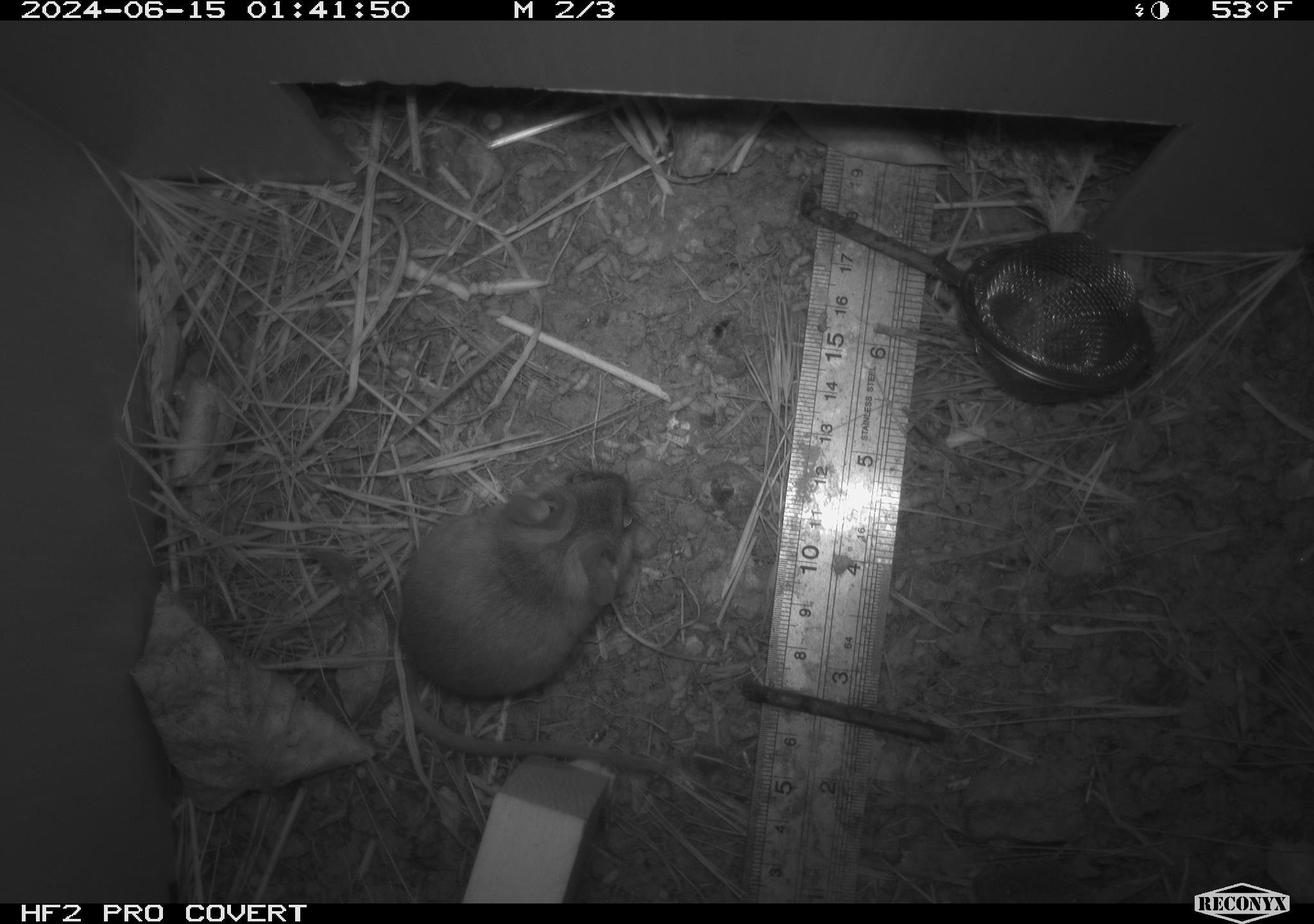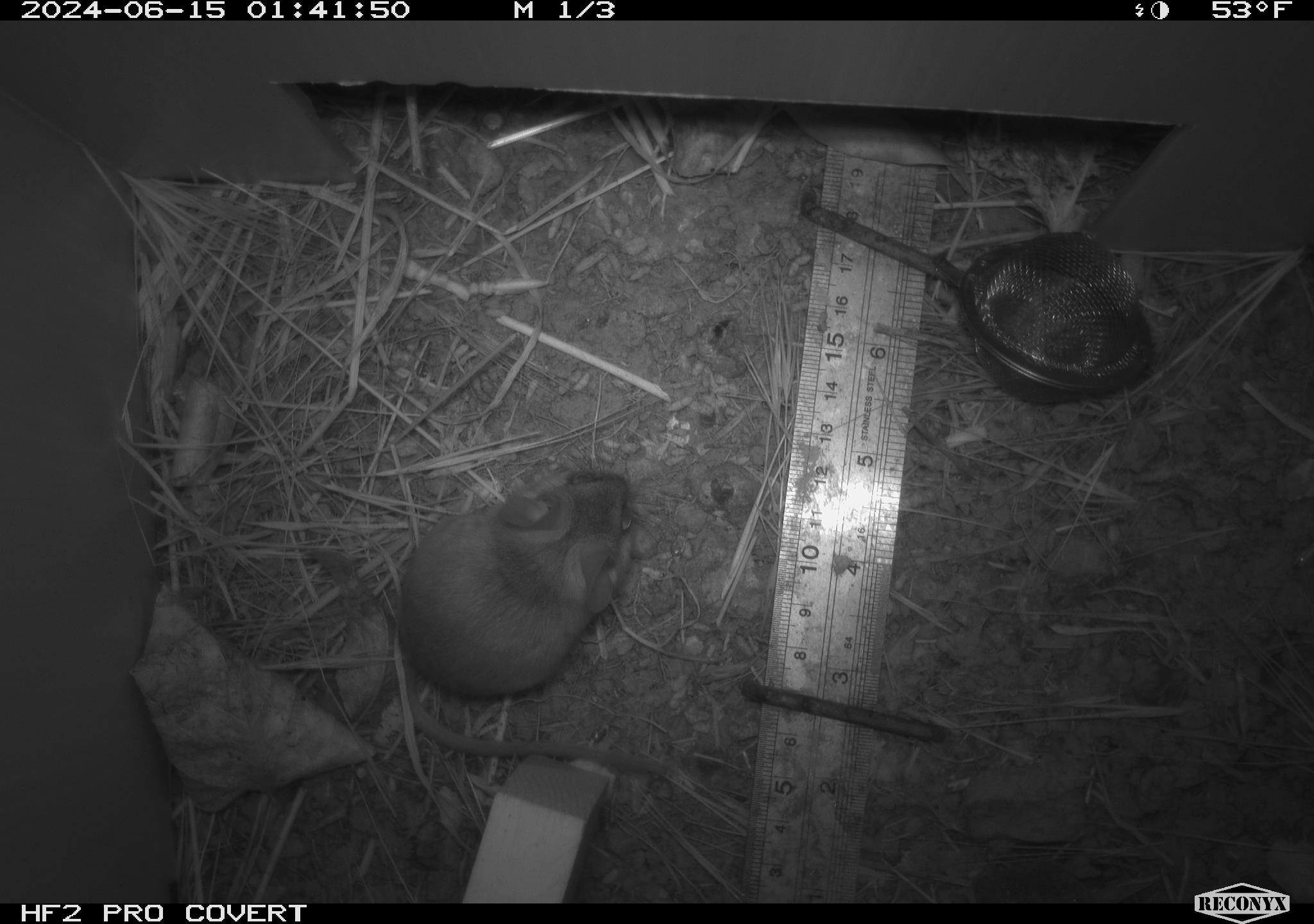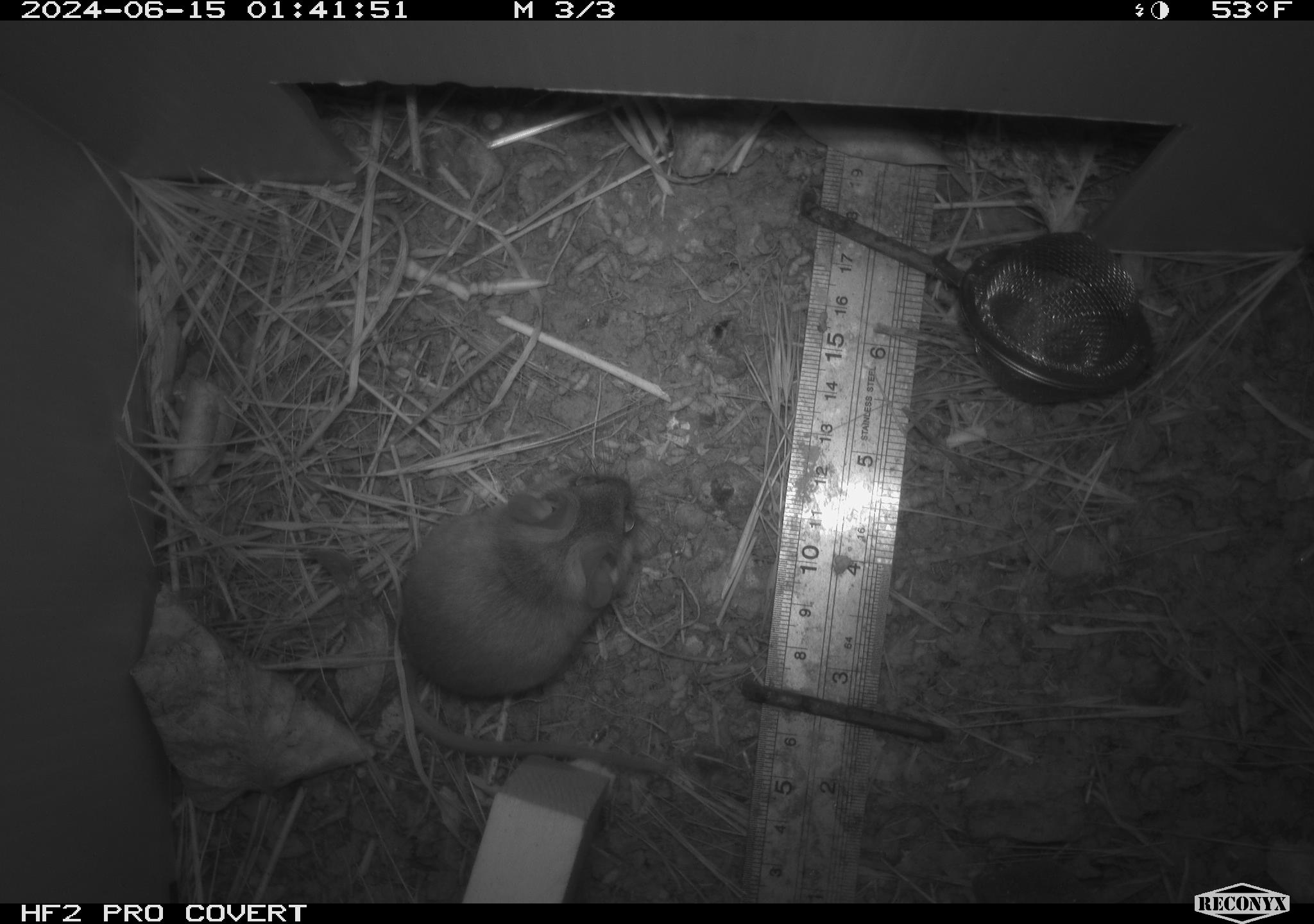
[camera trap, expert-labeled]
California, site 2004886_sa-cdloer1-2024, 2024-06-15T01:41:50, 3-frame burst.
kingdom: Animalia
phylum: Chordata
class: Mammalia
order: Rodentia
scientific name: Rodentia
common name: mouse species